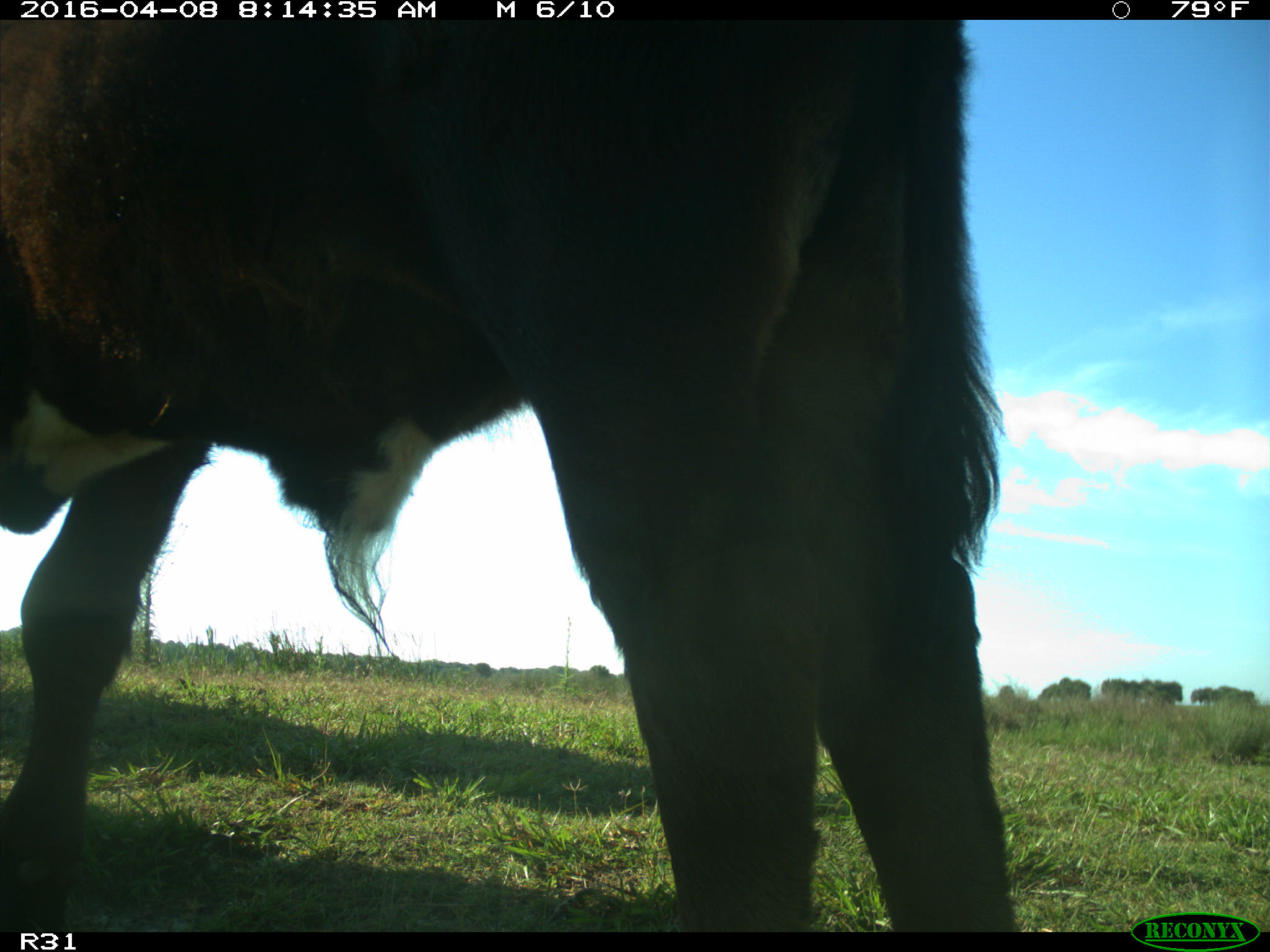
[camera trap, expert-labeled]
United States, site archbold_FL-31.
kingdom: Animalia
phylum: Chordata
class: Mammalia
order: Artiodactyla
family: Bovidae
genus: Bos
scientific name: Bos taurus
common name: domestic cow